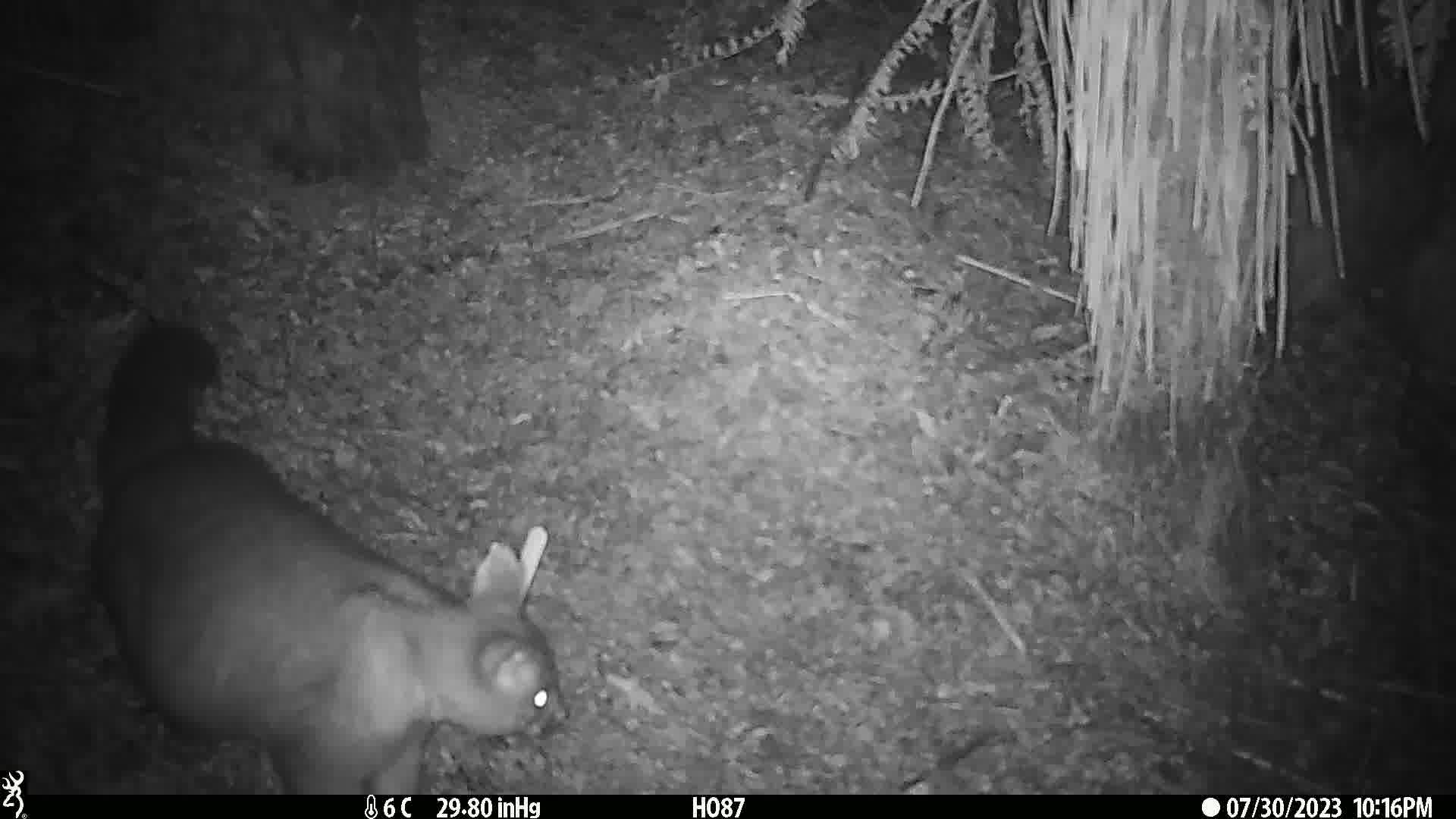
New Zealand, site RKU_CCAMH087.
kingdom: Animalia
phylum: Chordata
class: Mammalia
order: Diprotodontia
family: Phalangeridae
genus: Trichosurus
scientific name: Trichosurus vulpecula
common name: common brushtail possum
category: possum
Possum (common brushtail possum) (Trichosurus vulpecula).